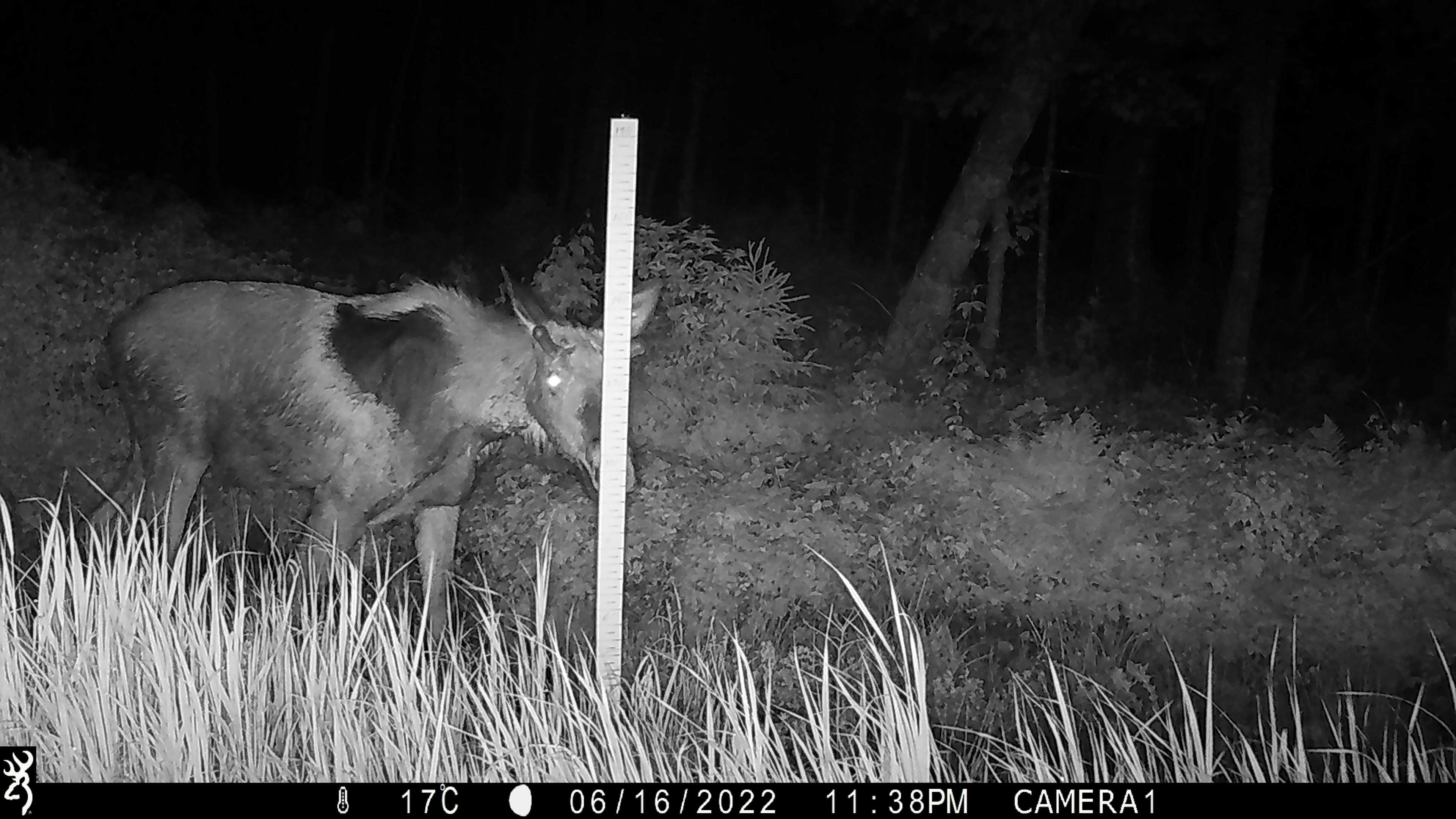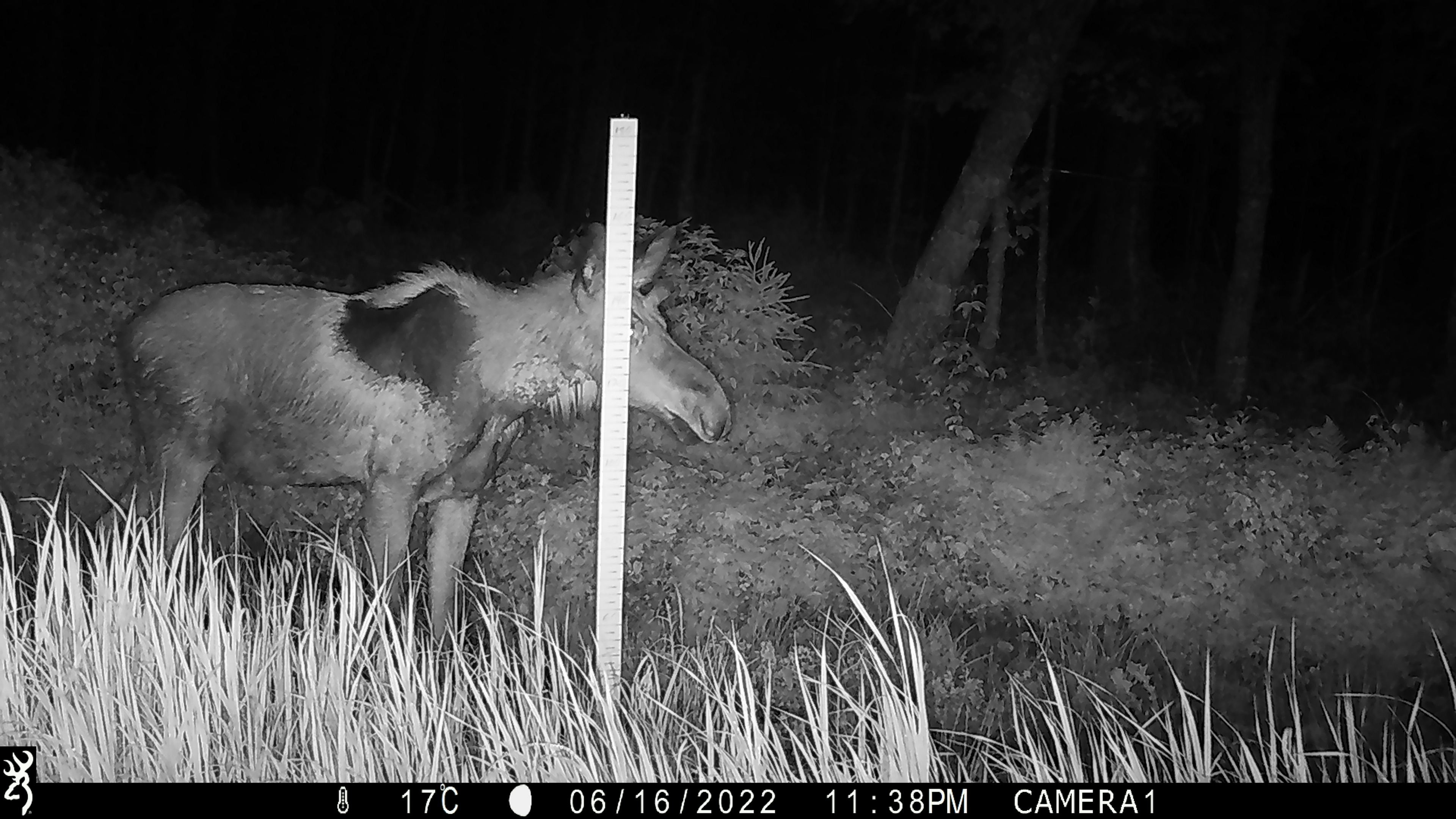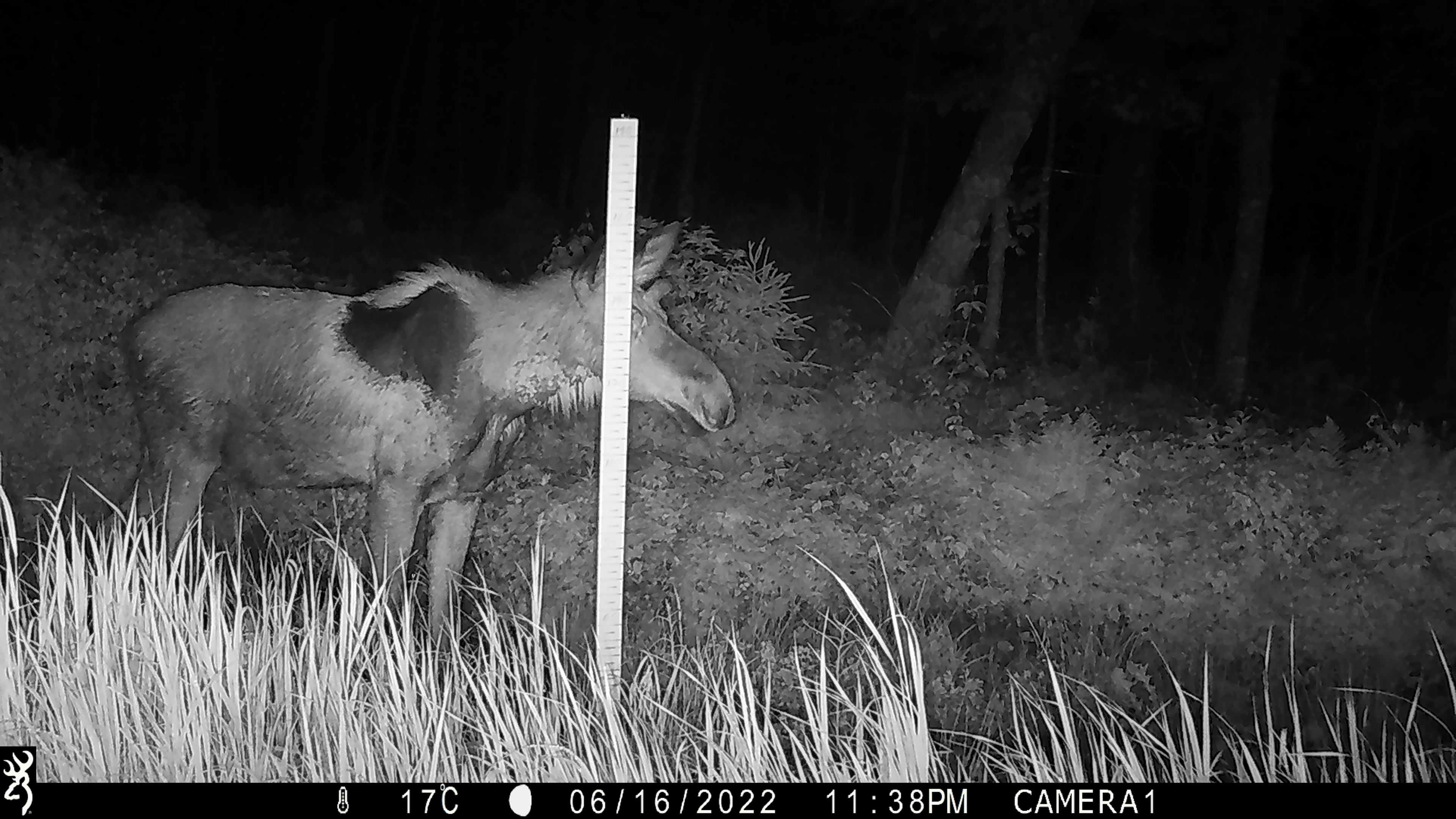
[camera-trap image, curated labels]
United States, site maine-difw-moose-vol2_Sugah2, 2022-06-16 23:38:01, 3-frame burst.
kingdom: Animalia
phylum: Chordata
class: Mammalia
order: Artiodactyla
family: Cervidae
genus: Alces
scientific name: Alces alces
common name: moose